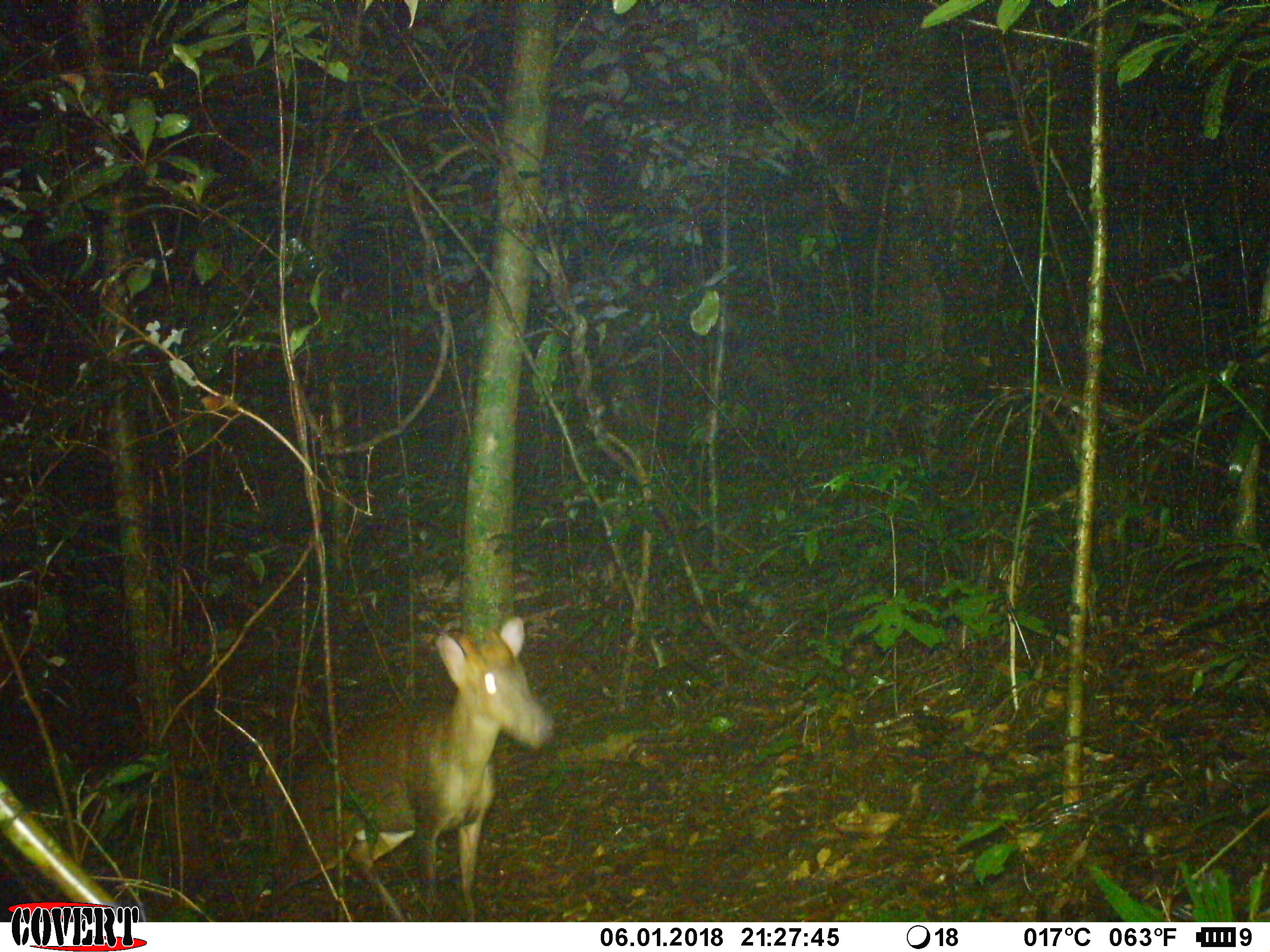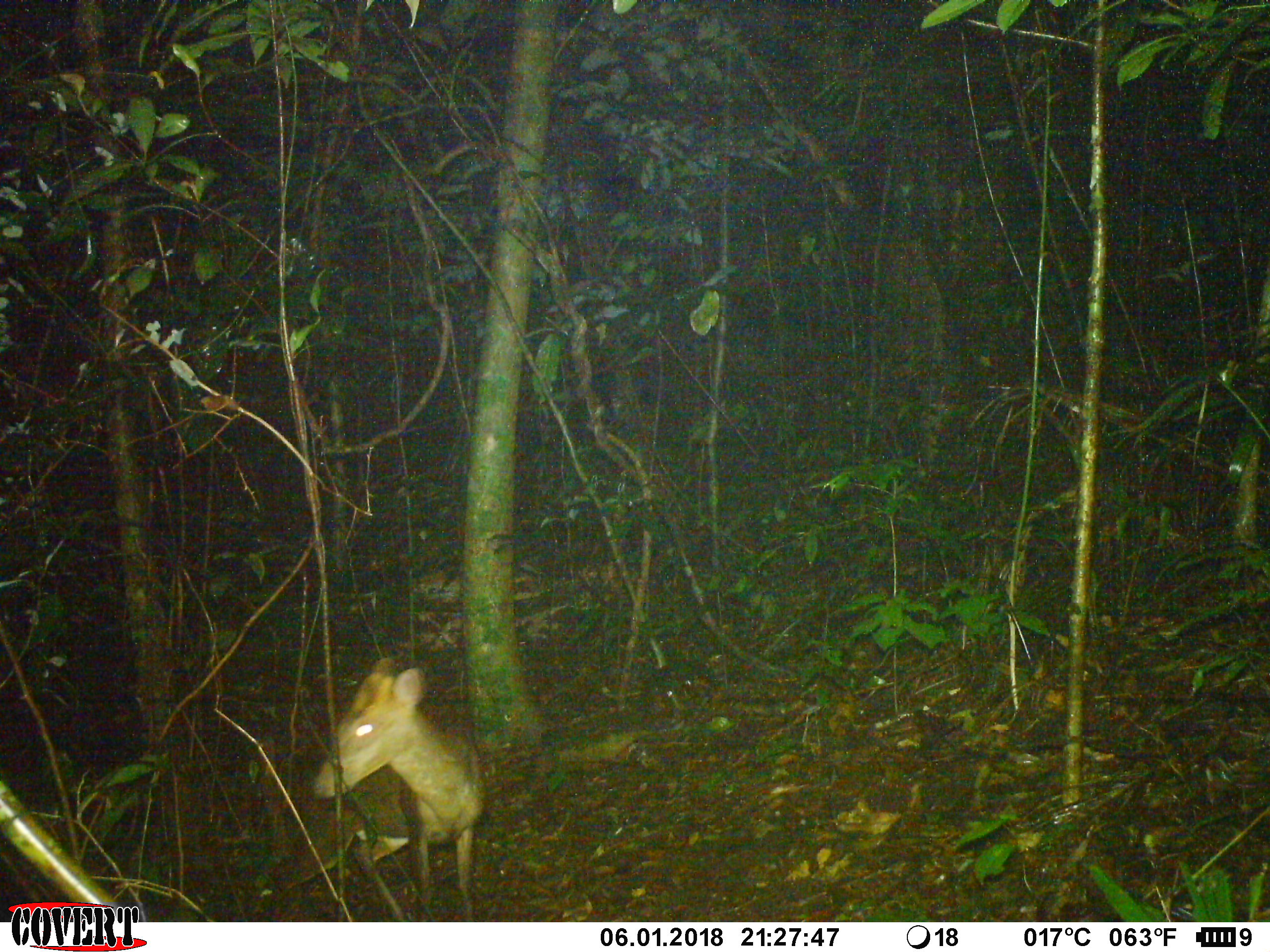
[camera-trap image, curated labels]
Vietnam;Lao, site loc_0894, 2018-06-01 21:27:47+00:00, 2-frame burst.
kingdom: Animalia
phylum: Chordata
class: Mammalia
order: Artiodactyla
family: Cervidae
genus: Muntiacus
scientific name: Muntiacus rooseveltorum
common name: roosevelt's muntjac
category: roosevelts muntjac group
Roosevelts muntjac group (roosevelt's muntjac) (Muntiacus rooseveltorum). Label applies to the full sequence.